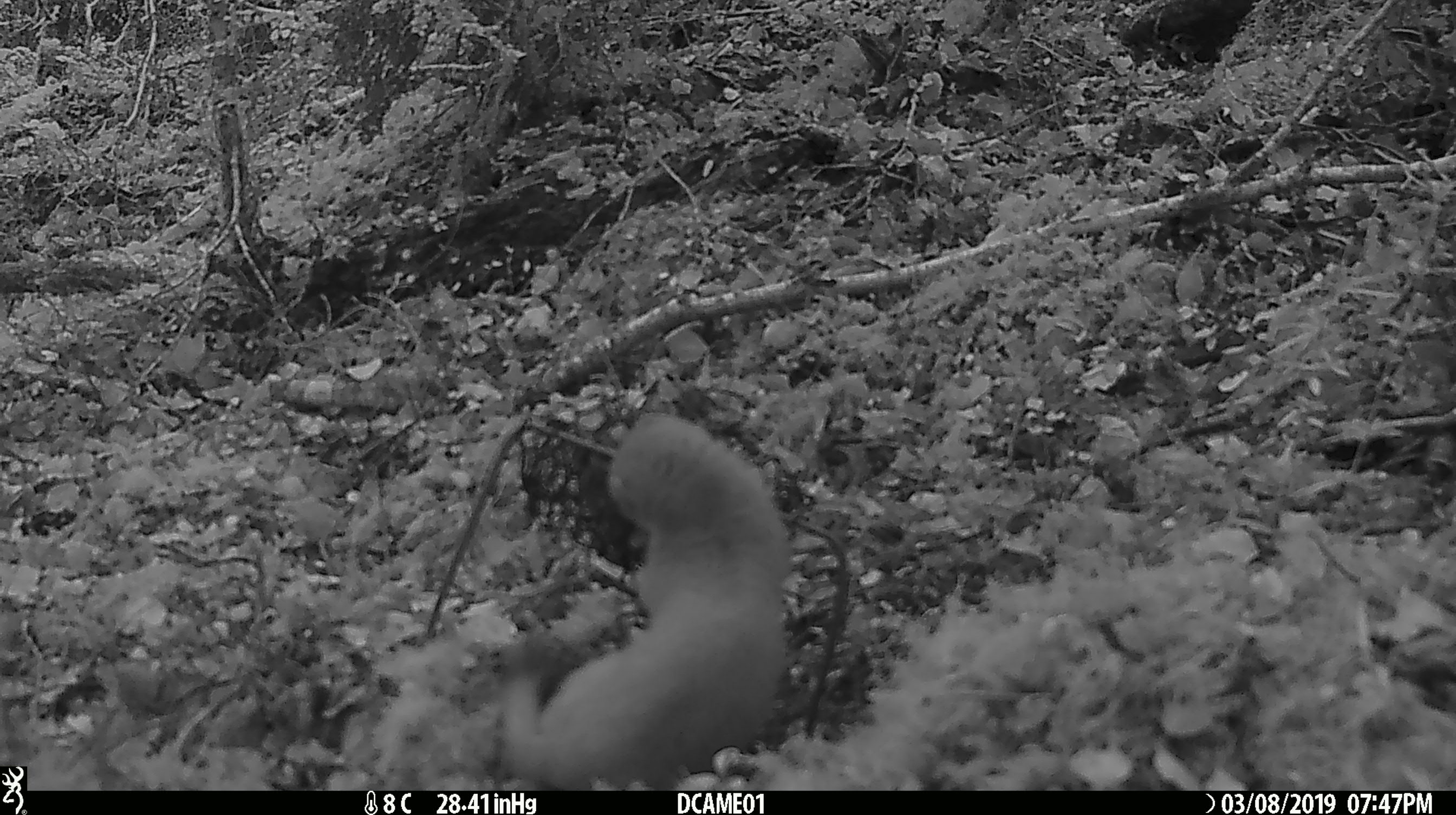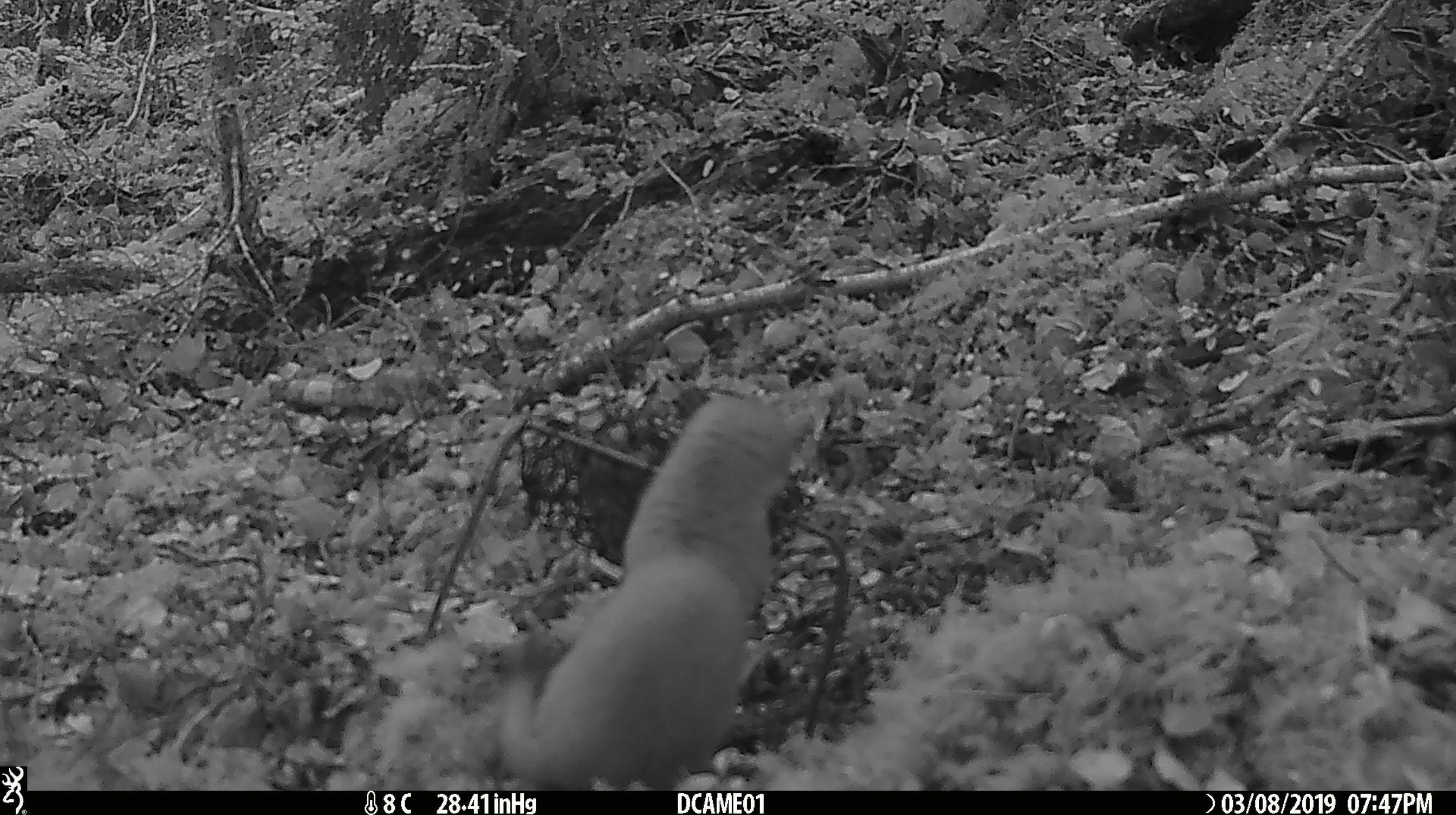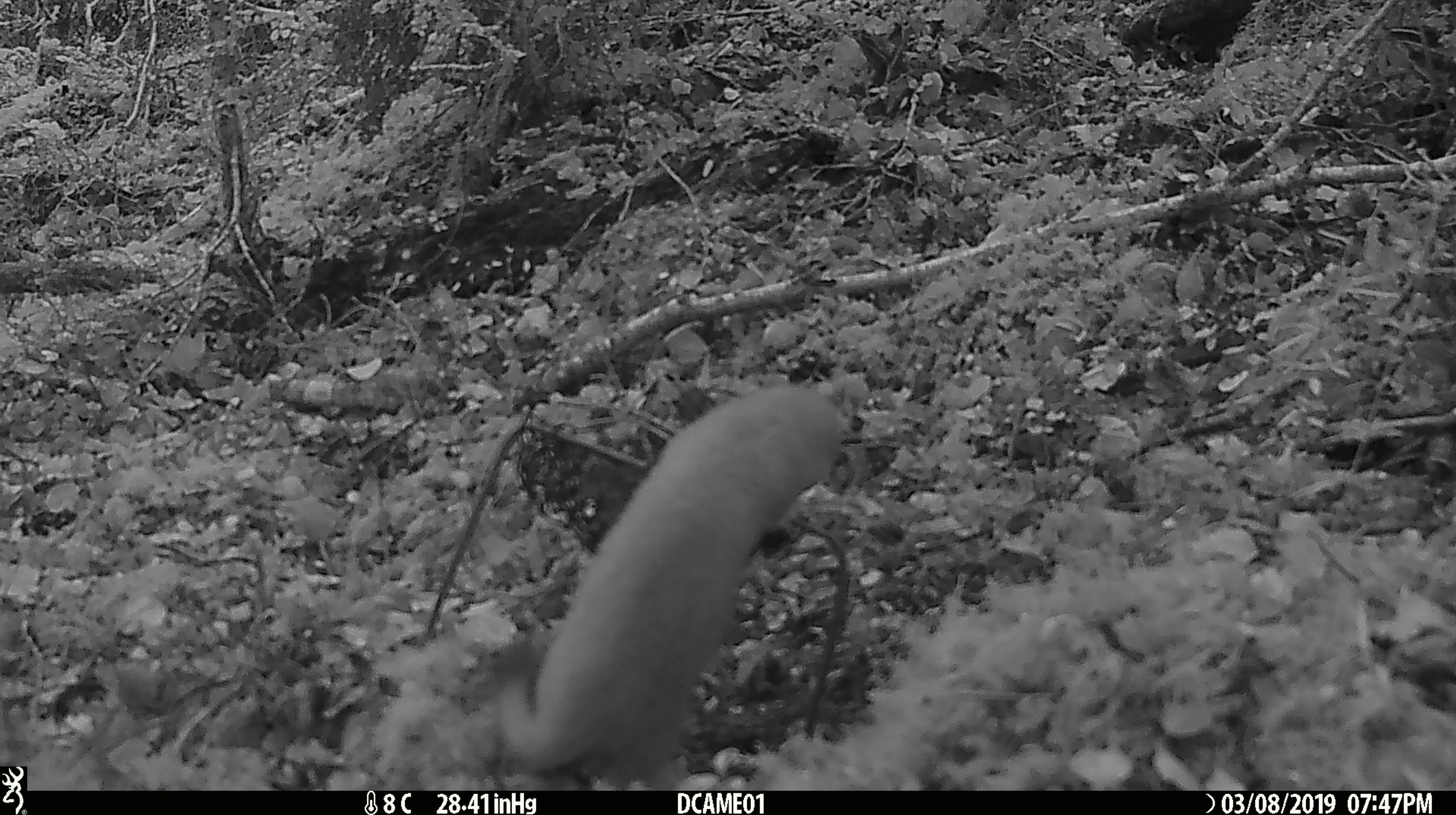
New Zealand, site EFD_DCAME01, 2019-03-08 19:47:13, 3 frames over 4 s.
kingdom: Animalia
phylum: Chordata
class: Mammalia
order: Carnivora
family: Mustelidae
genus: Mustela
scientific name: Mustela erminea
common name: stoat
Stoat (Mustela erminea).